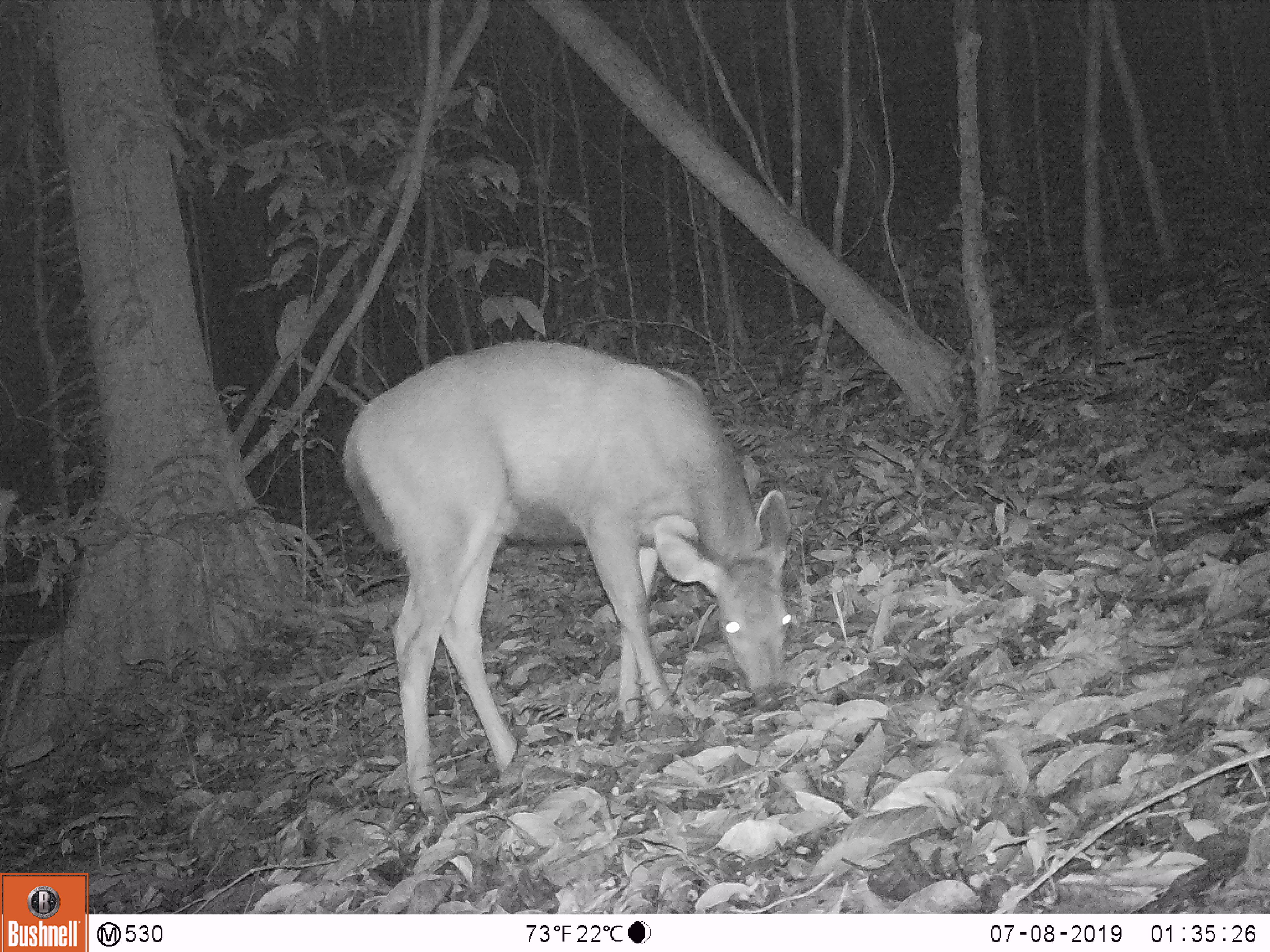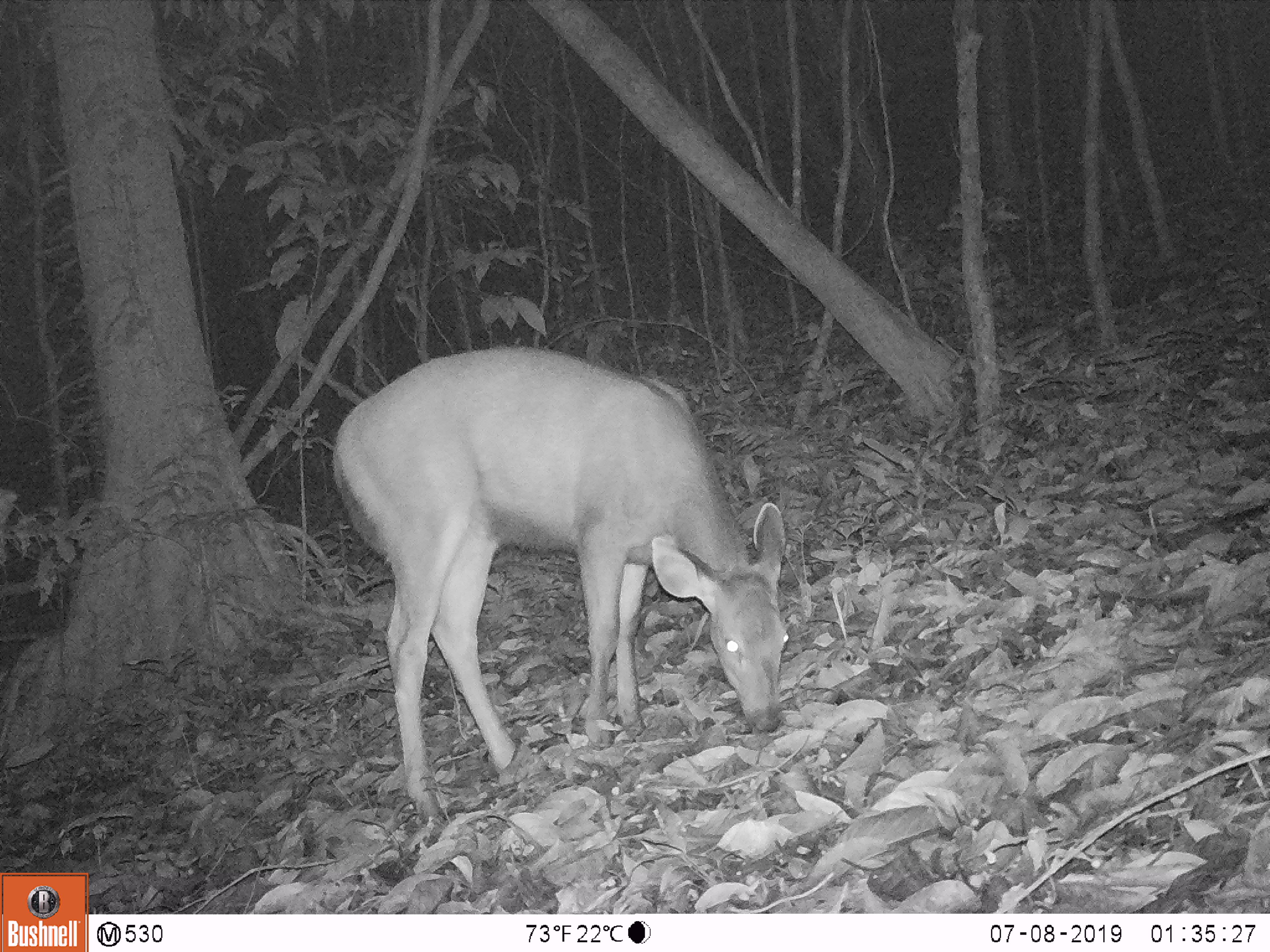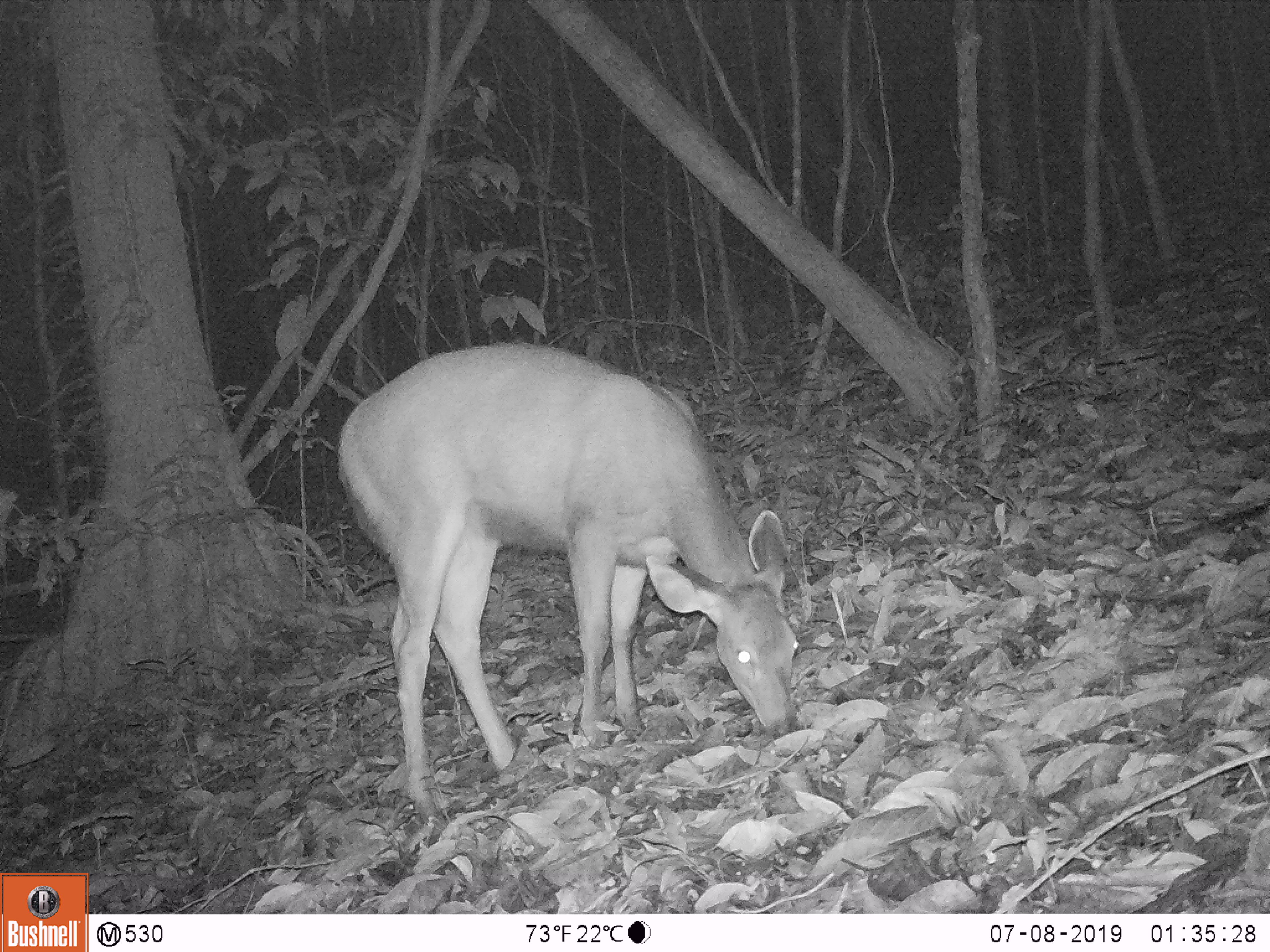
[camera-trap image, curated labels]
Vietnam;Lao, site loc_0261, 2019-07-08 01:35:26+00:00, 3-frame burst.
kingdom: Animalia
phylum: Chordata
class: Mammalia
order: Artiodactyla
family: Cervidae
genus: Rusa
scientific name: Rusa unicolor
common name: sambar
Sambar (Rusa unicolor). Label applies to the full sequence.